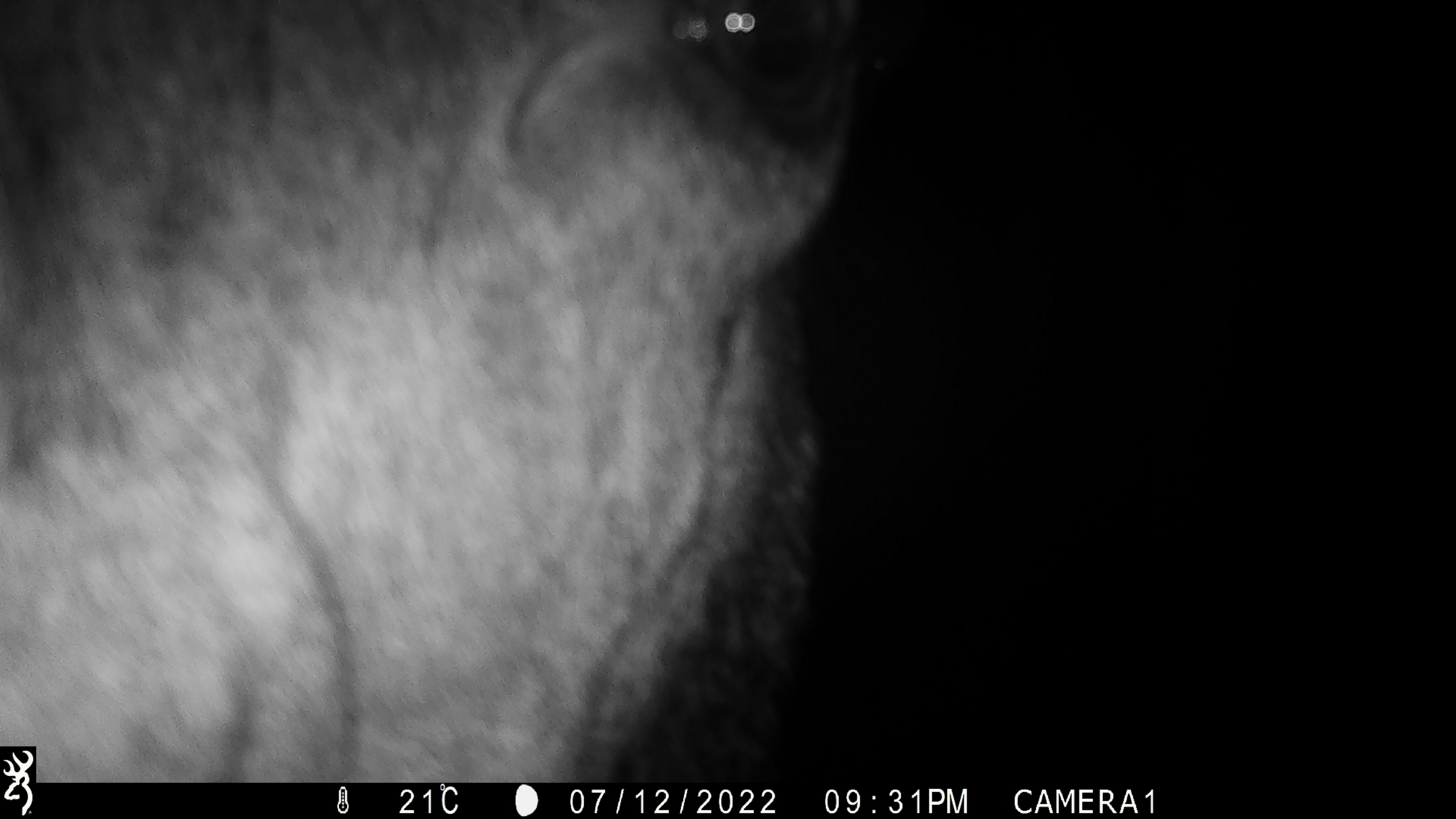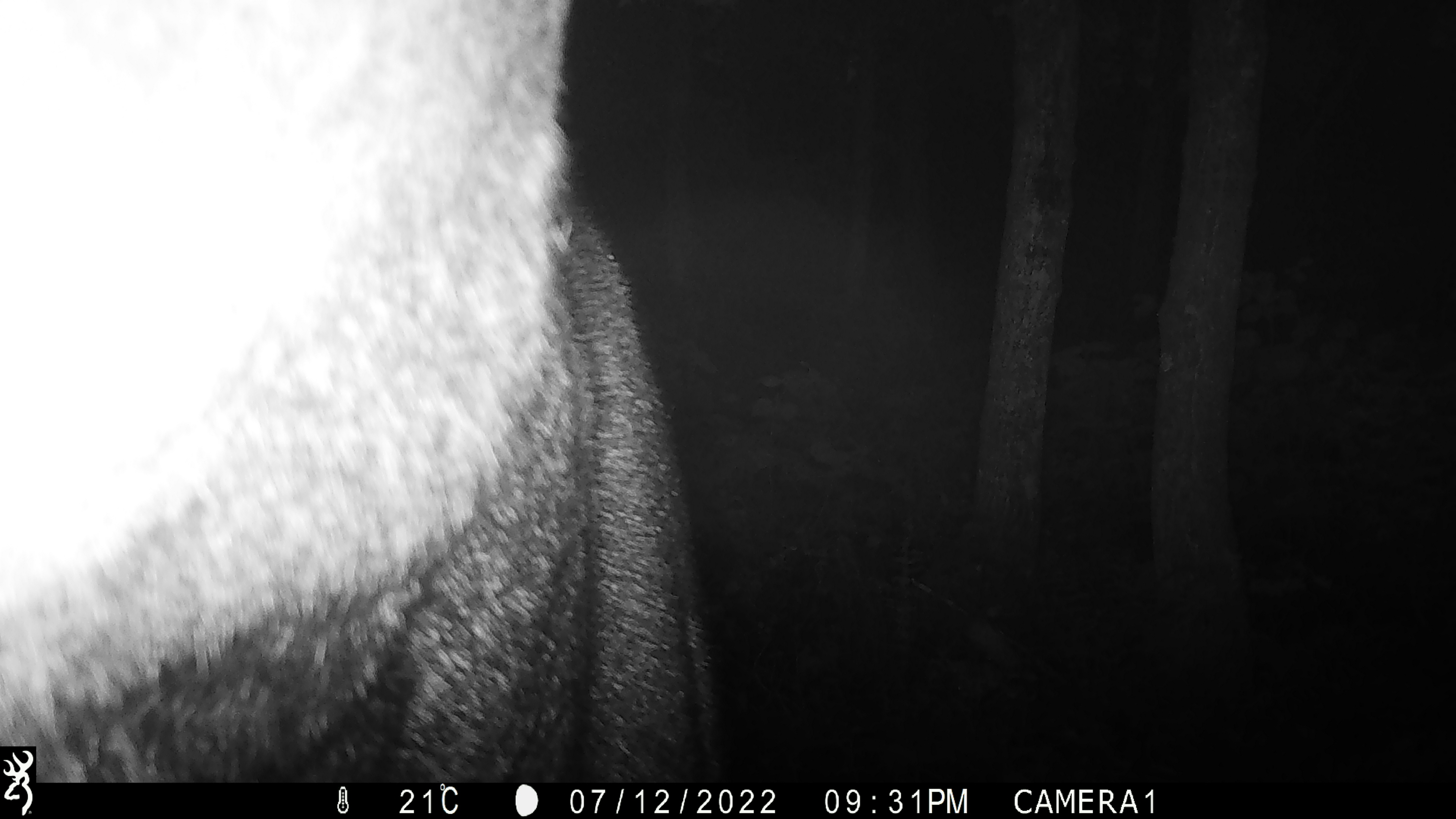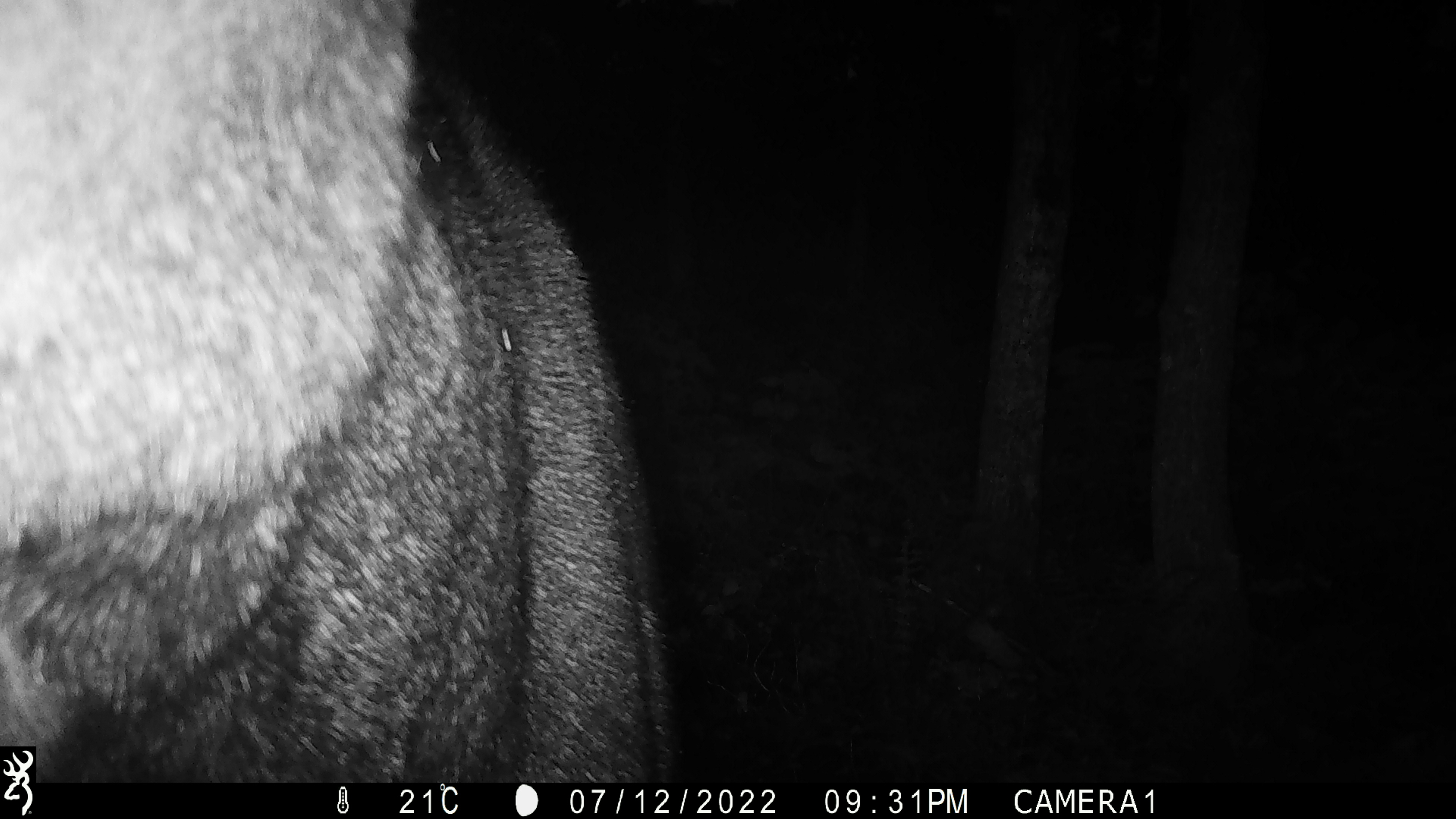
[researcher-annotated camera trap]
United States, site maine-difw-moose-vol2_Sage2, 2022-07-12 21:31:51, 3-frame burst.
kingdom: Animalia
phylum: Chordata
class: Mammalia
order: Artiodactyla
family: Cervidae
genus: Alces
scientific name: Alces alces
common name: moose